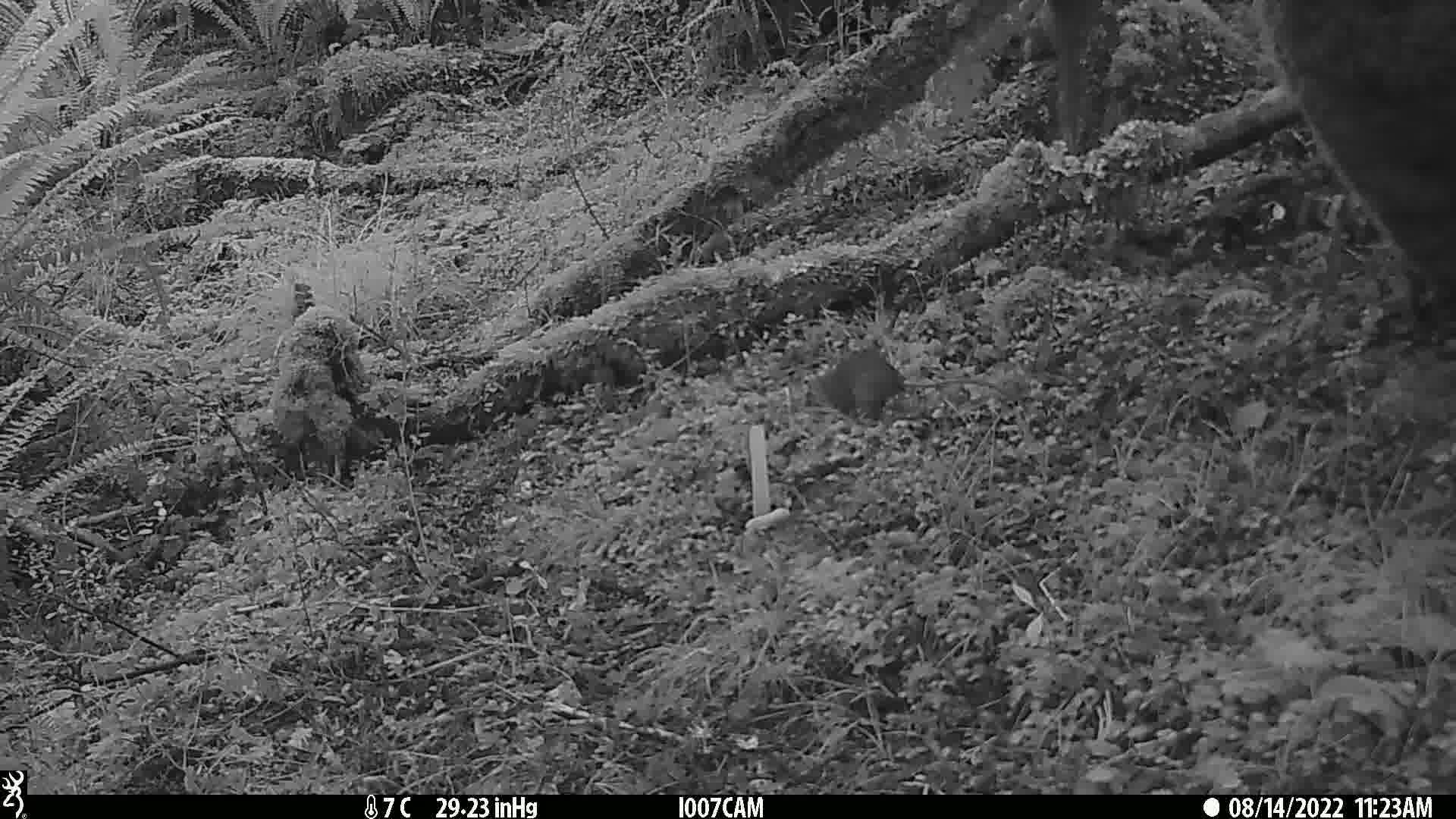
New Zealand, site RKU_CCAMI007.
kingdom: Animalia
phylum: Chordata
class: Mammalia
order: Rodentia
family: Muridae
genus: Rattus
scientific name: Rattus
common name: rat